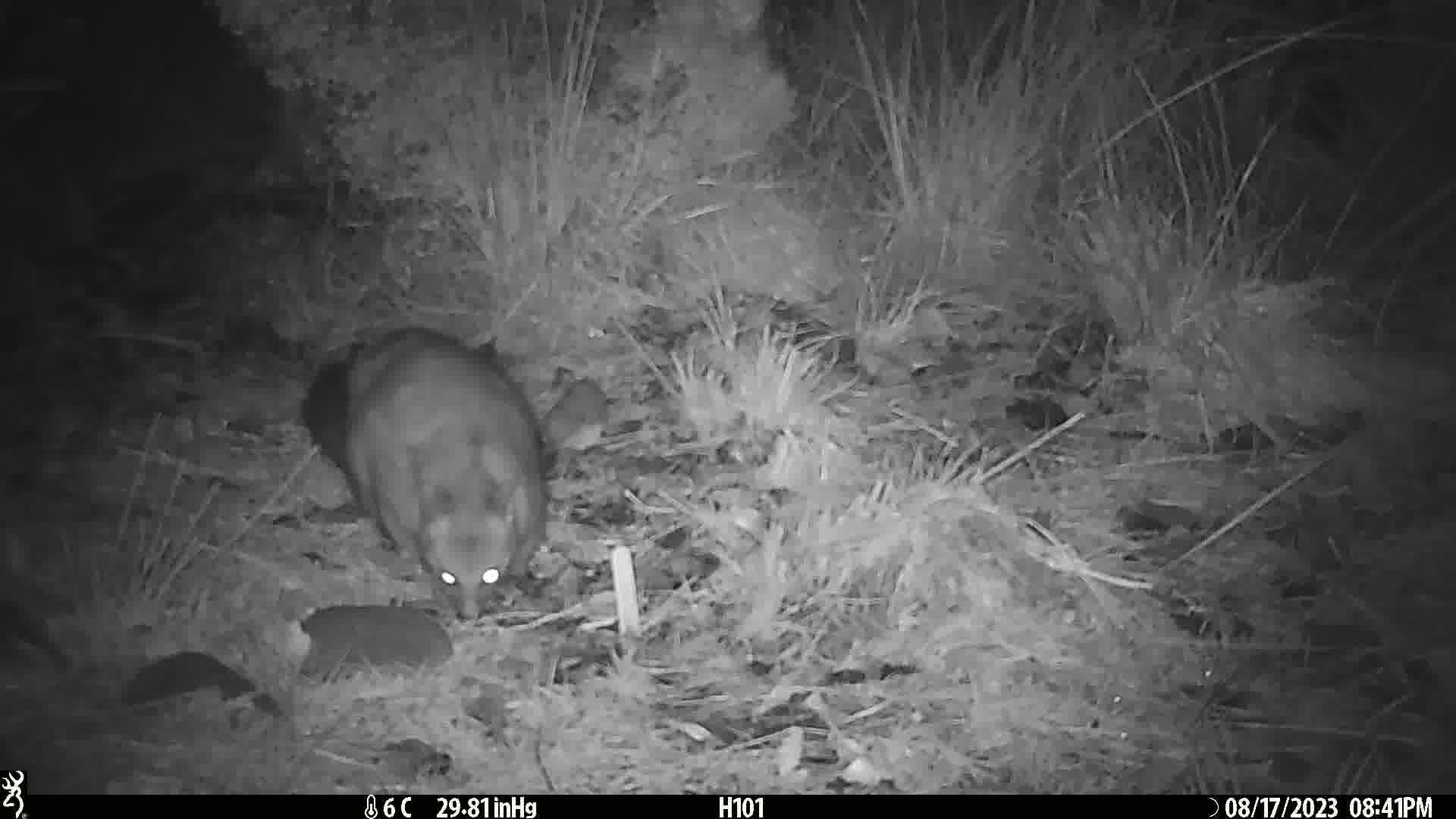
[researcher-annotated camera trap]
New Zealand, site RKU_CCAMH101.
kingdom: Animalia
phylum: Chordata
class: Mammalia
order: Diprotodontia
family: Phalangeridae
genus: Trichosurus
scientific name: Trichosurus vulpecula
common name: common brushtail possum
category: possum